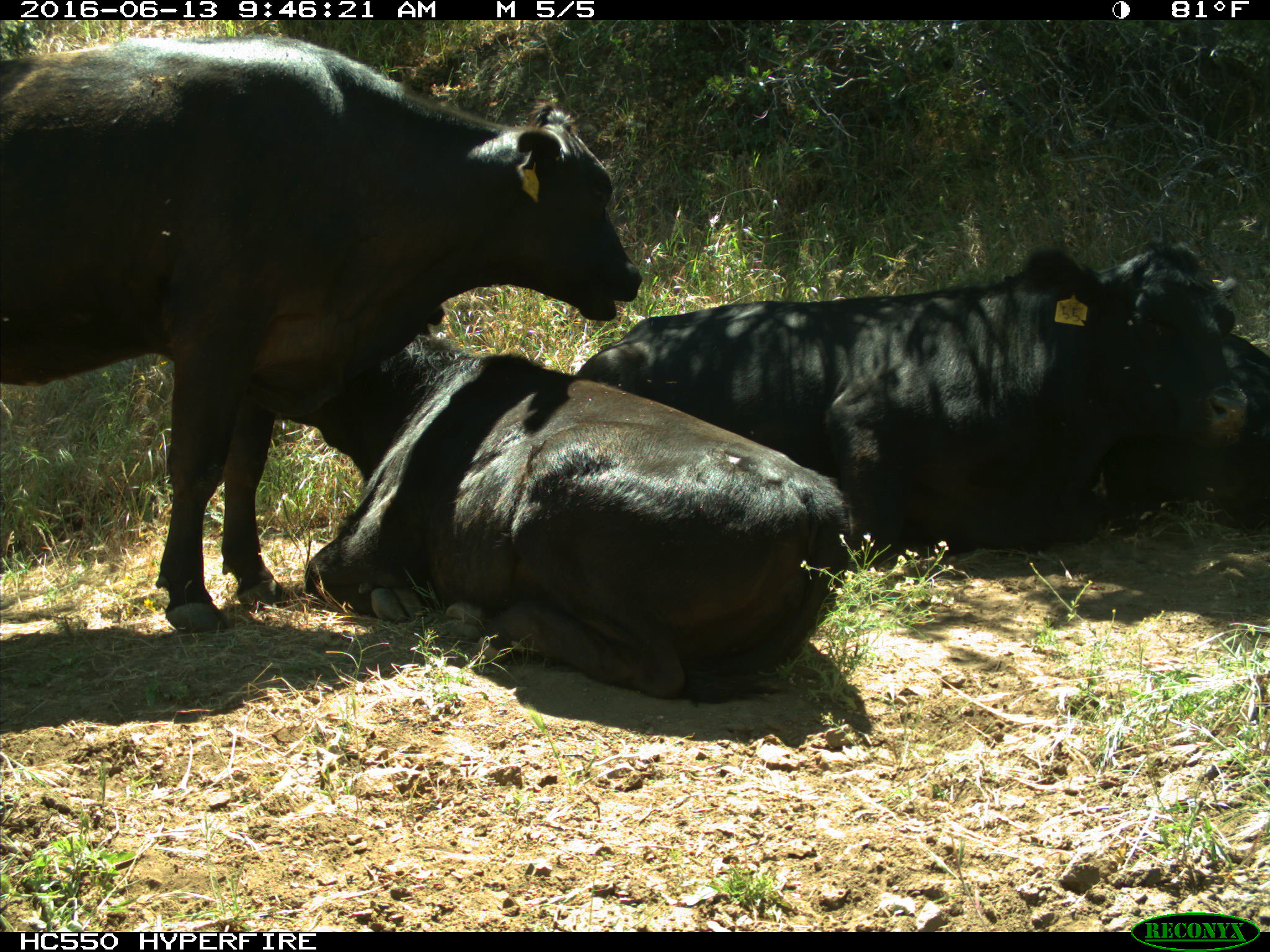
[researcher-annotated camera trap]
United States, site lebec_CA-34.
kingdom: Animalia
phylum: Chordata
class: Mammalia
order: Artiodactyla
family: Bovidae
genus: Bos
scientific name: Bos taurus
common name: domestic cow